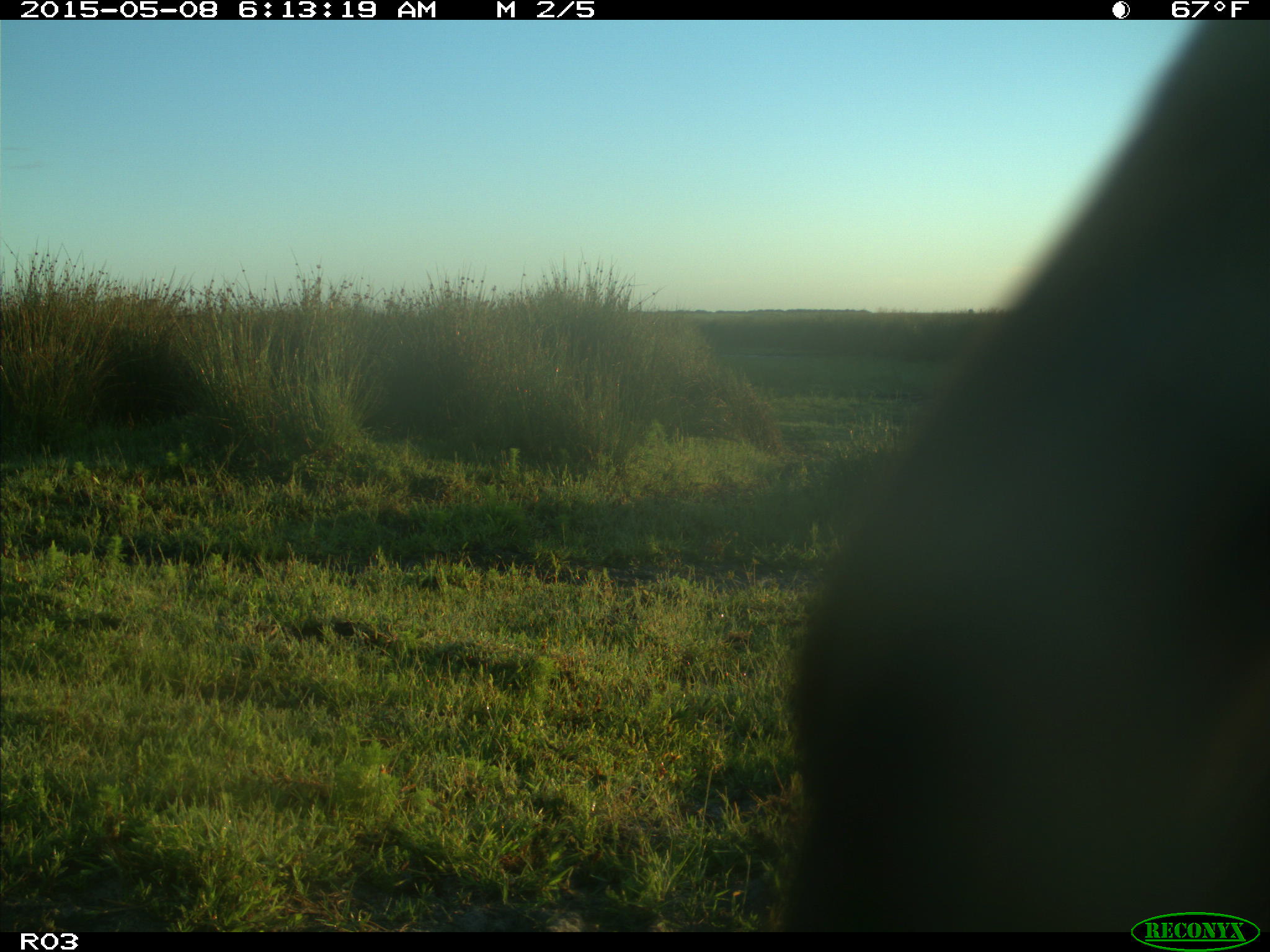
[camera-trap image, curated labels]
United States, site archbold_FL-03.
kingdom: Animalia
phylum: Chordata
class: Mammalia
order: Artiodactyla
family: Bovidae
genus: Bos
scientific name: Bos taurus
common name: domestic cow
Bos taurus (domestic cow).